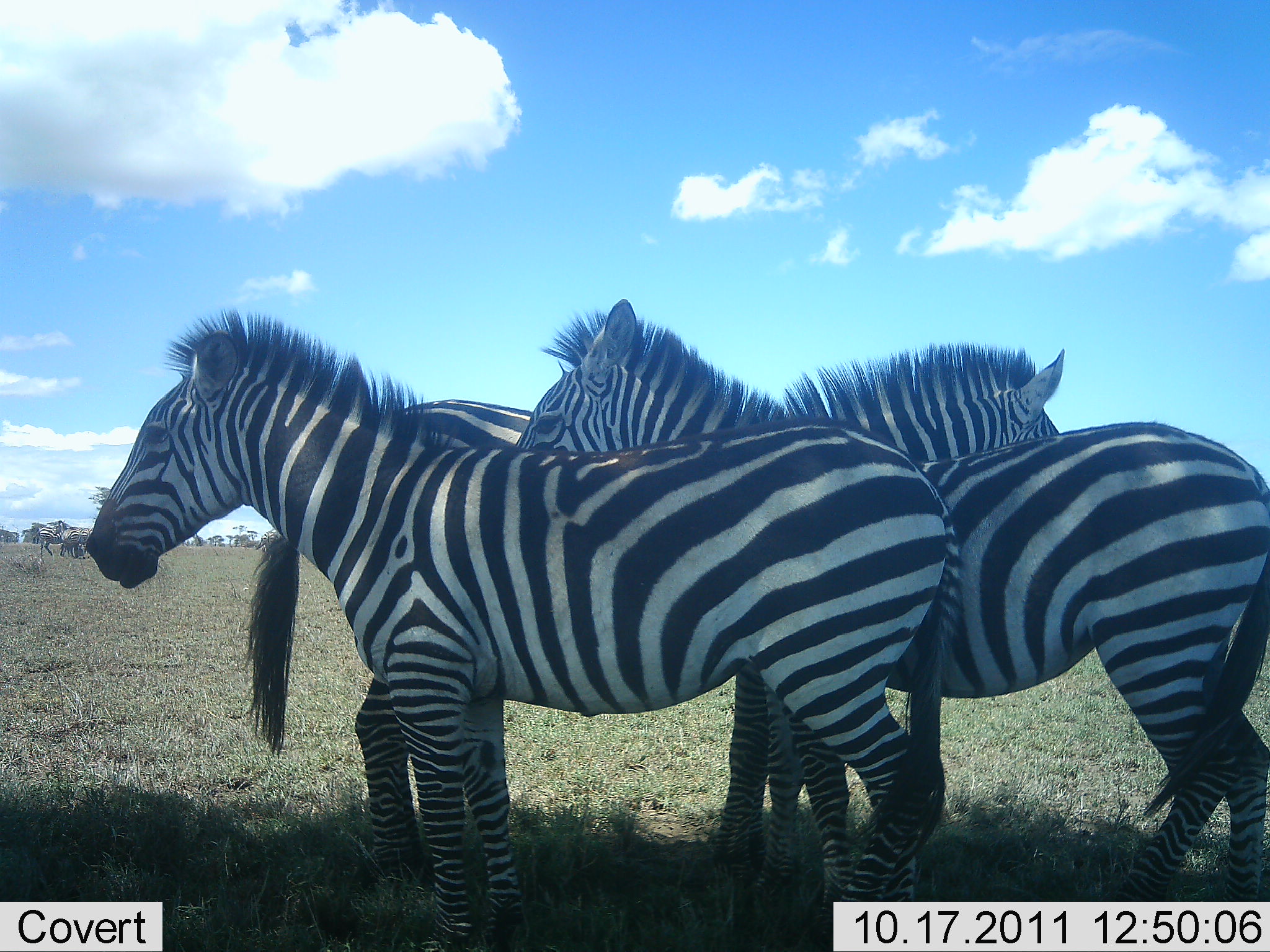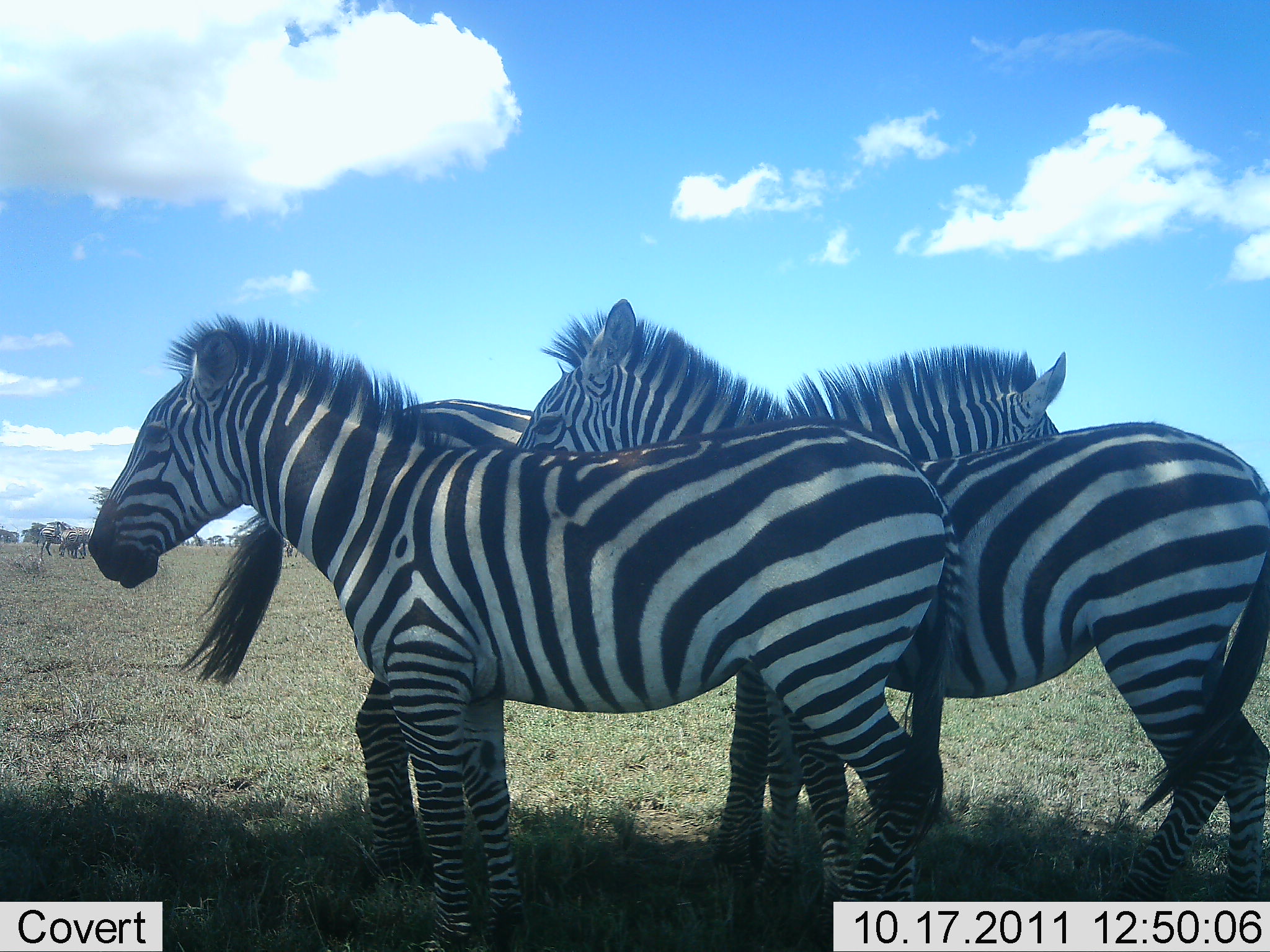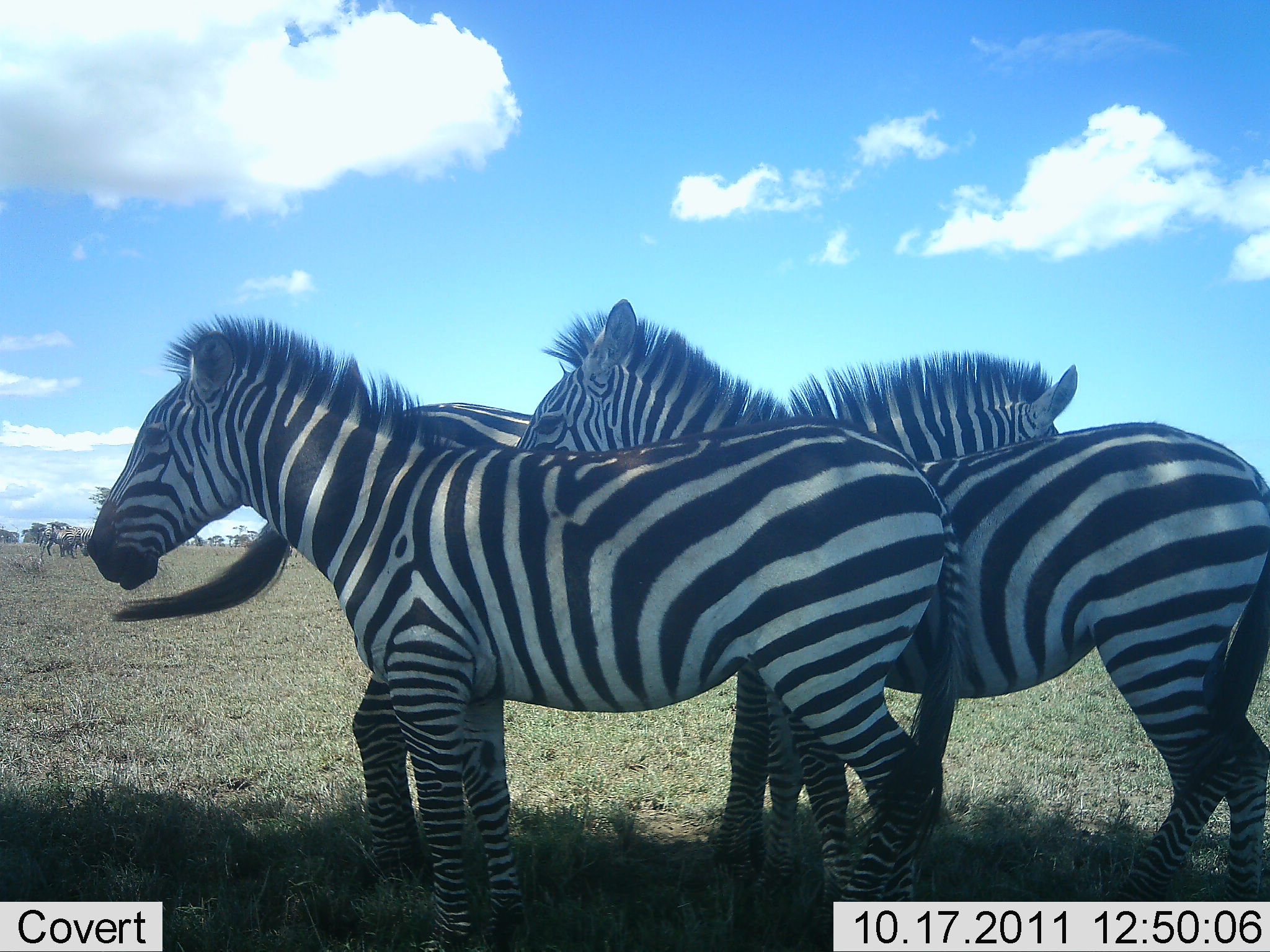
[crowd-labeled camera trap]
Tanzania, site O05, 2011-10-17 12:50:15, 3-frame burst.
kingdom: Animalia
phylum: Chordata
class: Mammalia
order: Perissodactyla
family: Equidae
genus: Equus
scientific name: Equus quagga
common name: plains zebra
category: zebra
Zebra (plains zebra) (Equus quagga), count 3. Behavior (volunteer vote fractions): standing 92%, resting 17%, moving 0%, interacting 25%. Young present (vote fraction): 0%. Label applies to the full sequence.